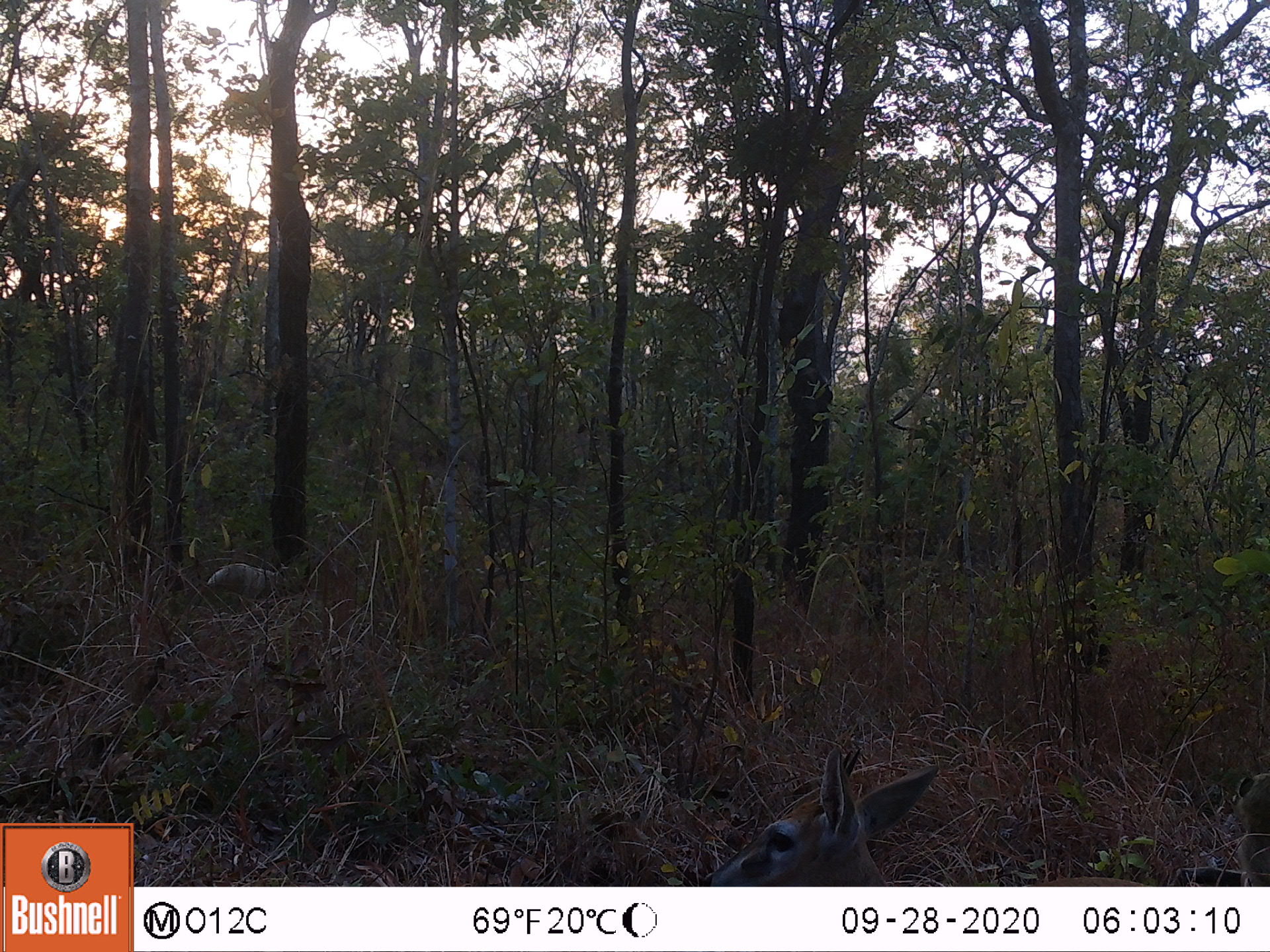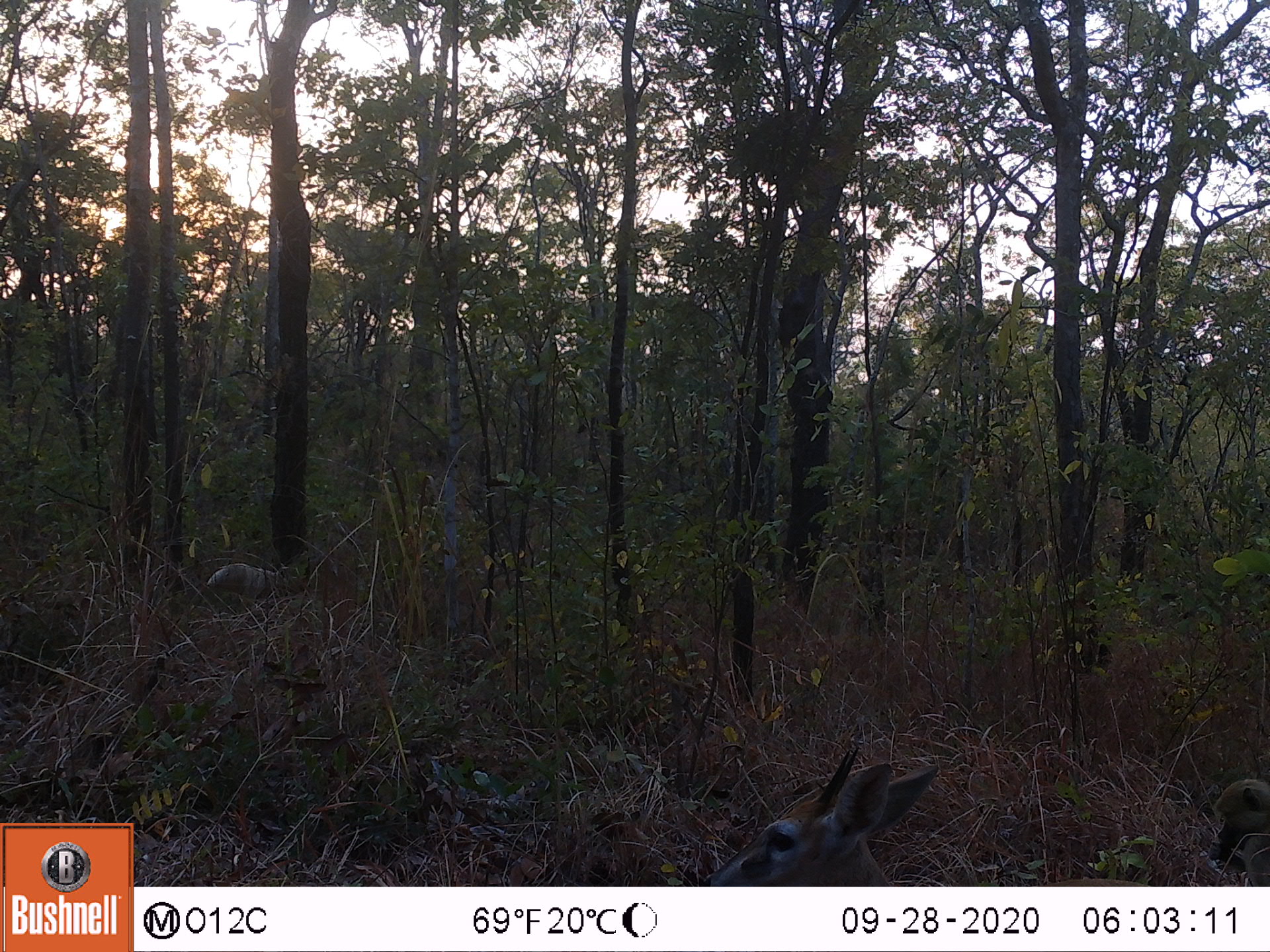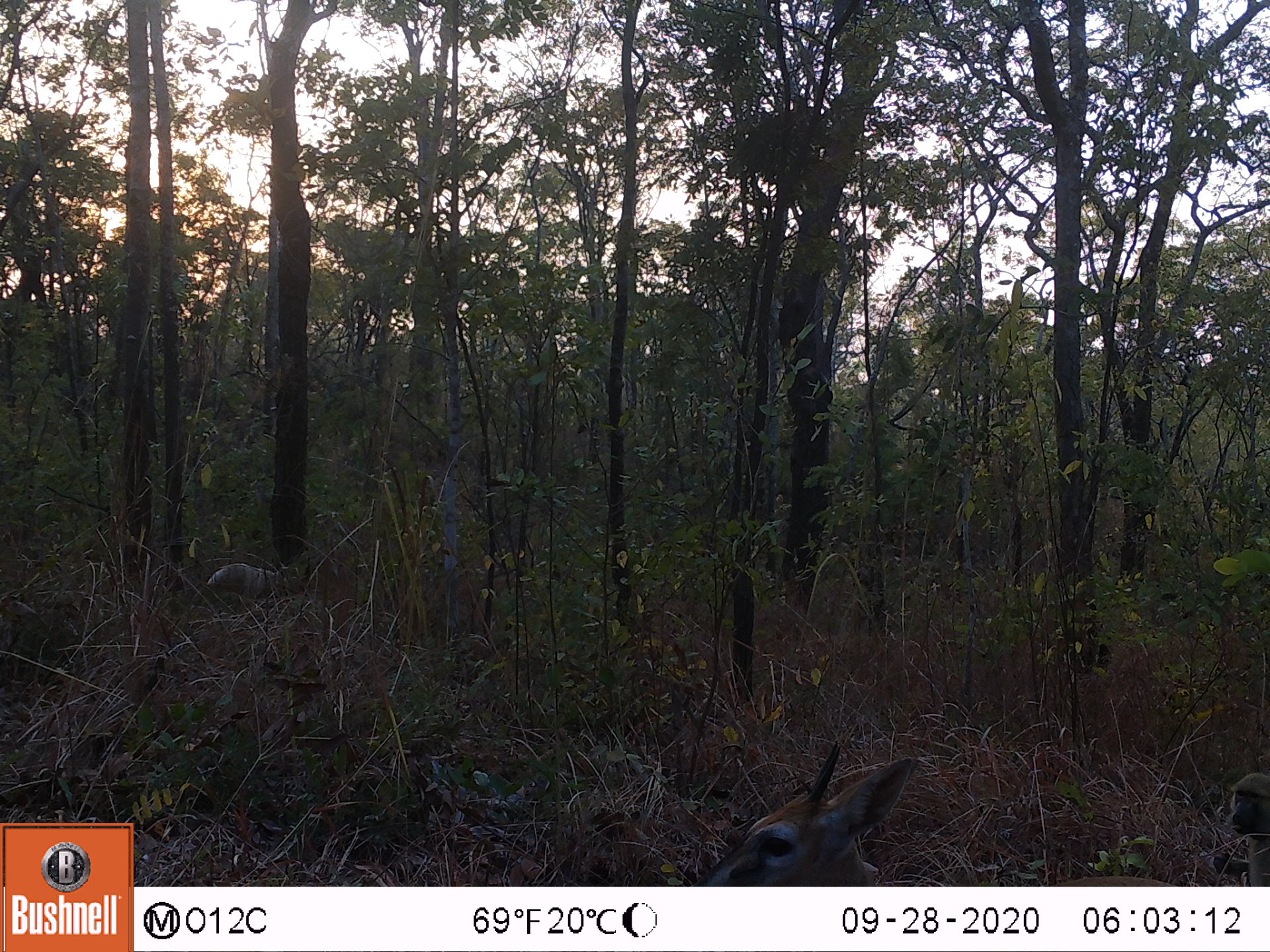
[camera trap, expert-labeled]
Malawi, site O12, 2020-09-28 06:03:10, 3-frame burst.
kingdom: Animalia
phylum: Chordata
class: Mammalia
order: Artiodactyla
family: Bovidae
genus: Tragelaphus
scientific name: Tragelaphus sylvaticus sylvaticus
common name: cape bushbuck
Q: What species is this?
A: Cape bushbuck (Tragelaphus sylvaticus sylvaticus).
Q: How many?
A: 1.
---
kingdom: Animalia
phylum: Chordata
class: Mammalia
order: Primates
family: Cercopithecidae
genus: Papio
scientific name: Papio cynocephalus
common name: yellow baboon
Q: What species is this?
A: Yellow baboon (Papio cynocephalus).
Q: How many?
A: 1.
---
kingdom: Animalia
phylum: Chordata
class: Mammalia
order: Artiodactyla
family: Bovidae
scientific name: Antilopinae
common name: small antelope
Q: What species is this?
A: Small antelope (Antilopinae).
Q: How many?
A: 1.